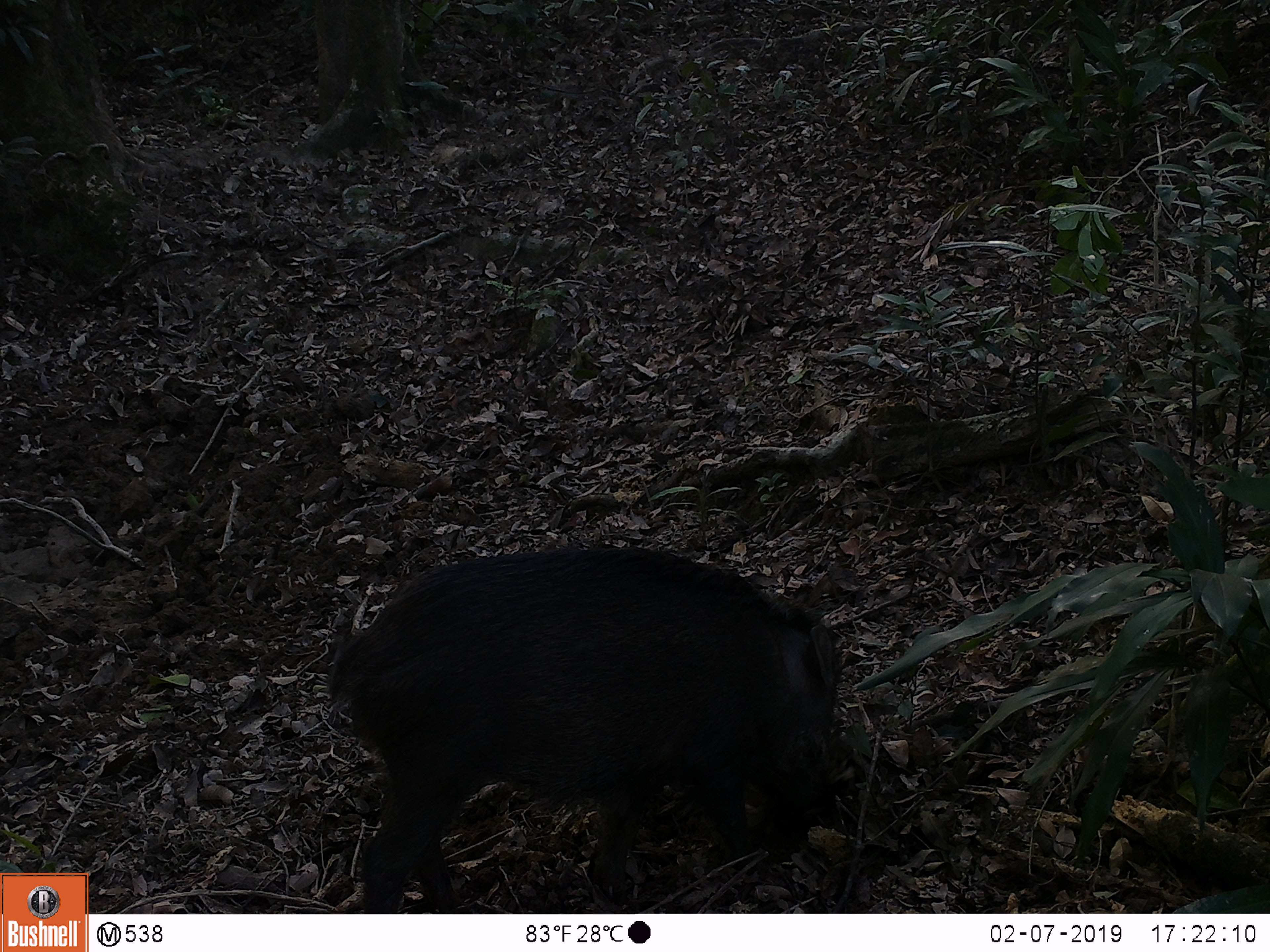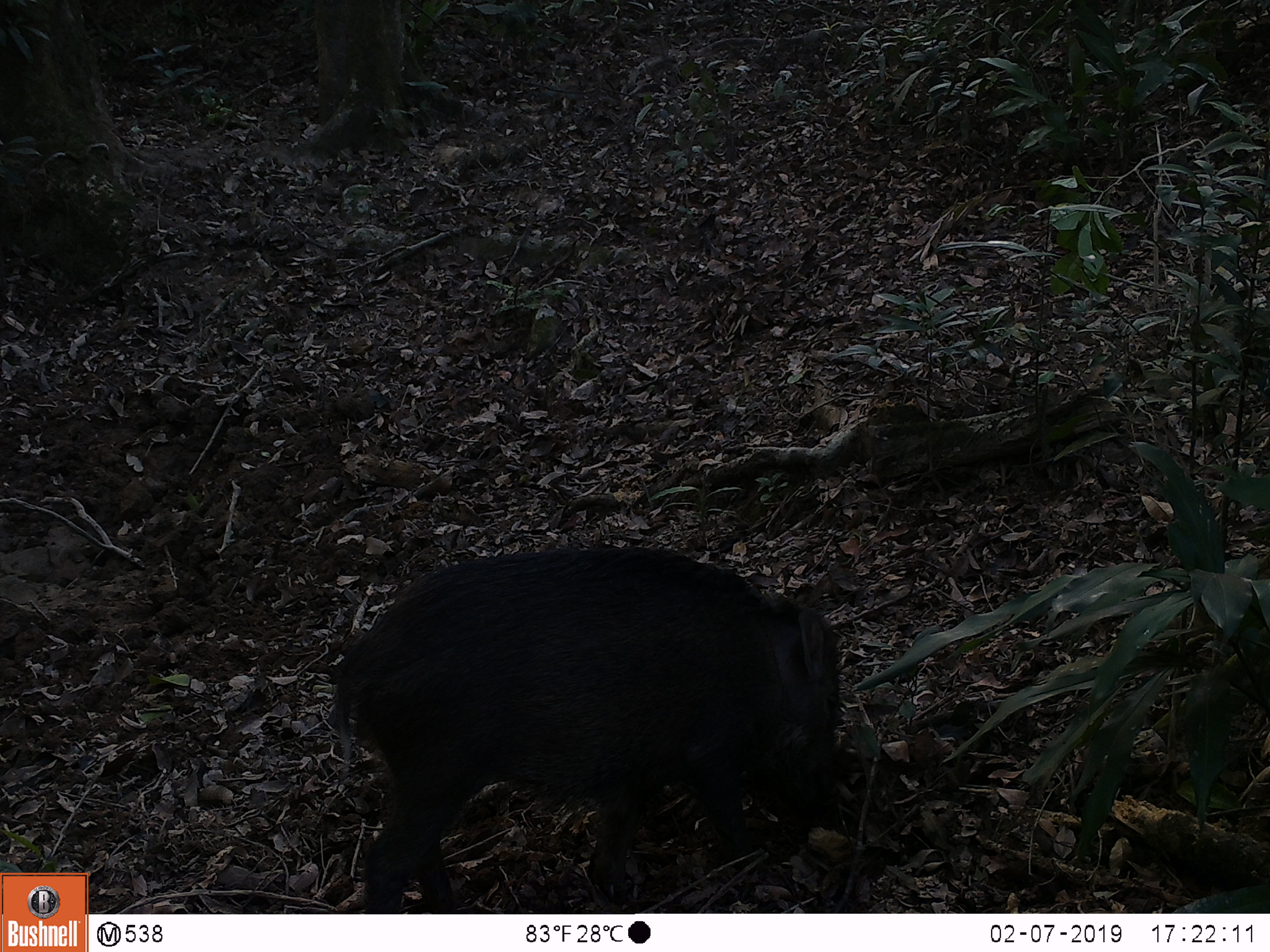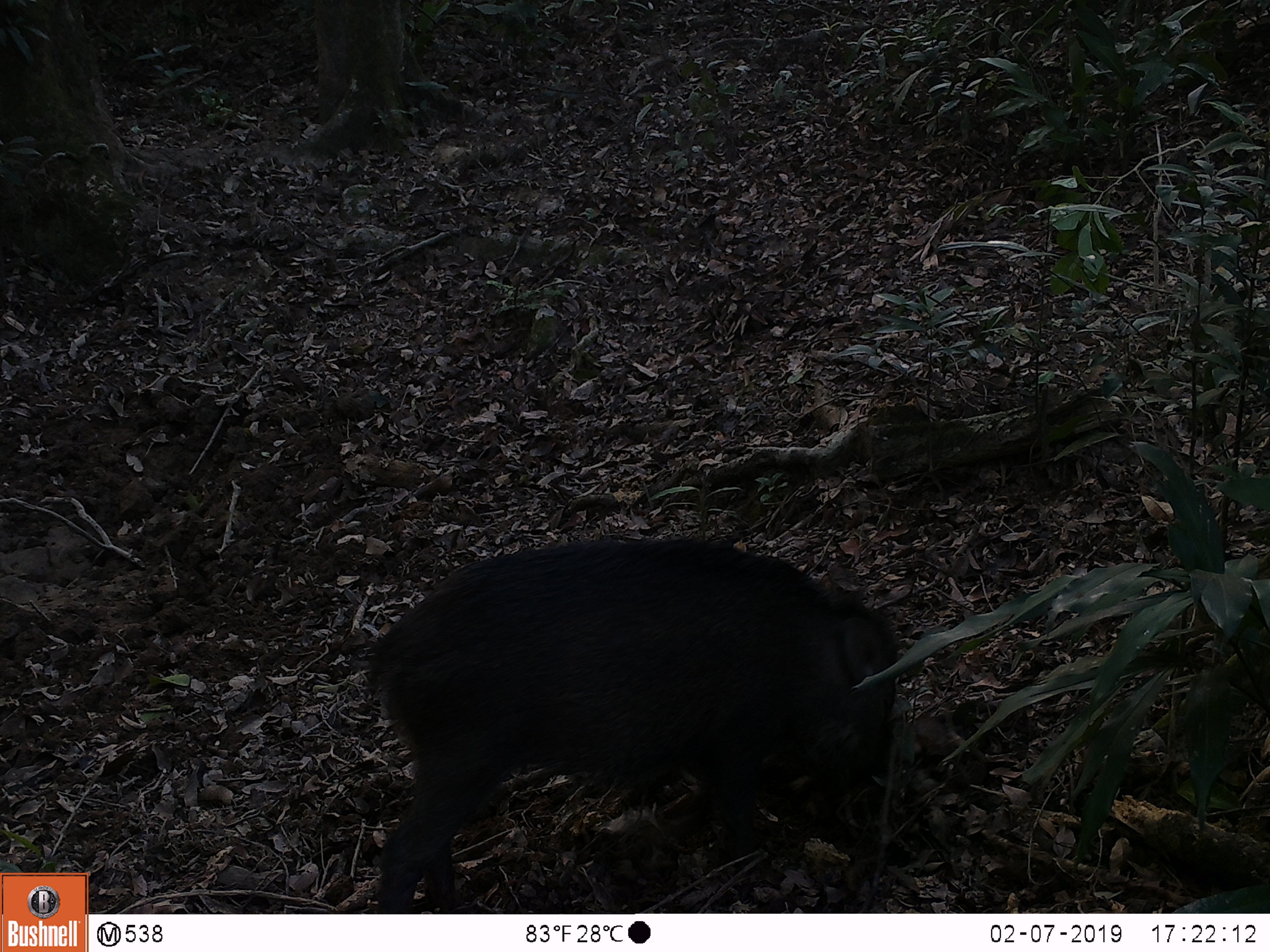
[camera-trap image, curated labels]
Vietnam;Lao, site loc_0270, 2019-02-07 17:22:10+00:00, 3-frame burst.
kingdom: Animalia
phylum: Chordata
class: Mammalia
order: Artiodactyla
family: Suidae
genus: Sus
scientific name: Sus scrofa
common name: eurasian wild pig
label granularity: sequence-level